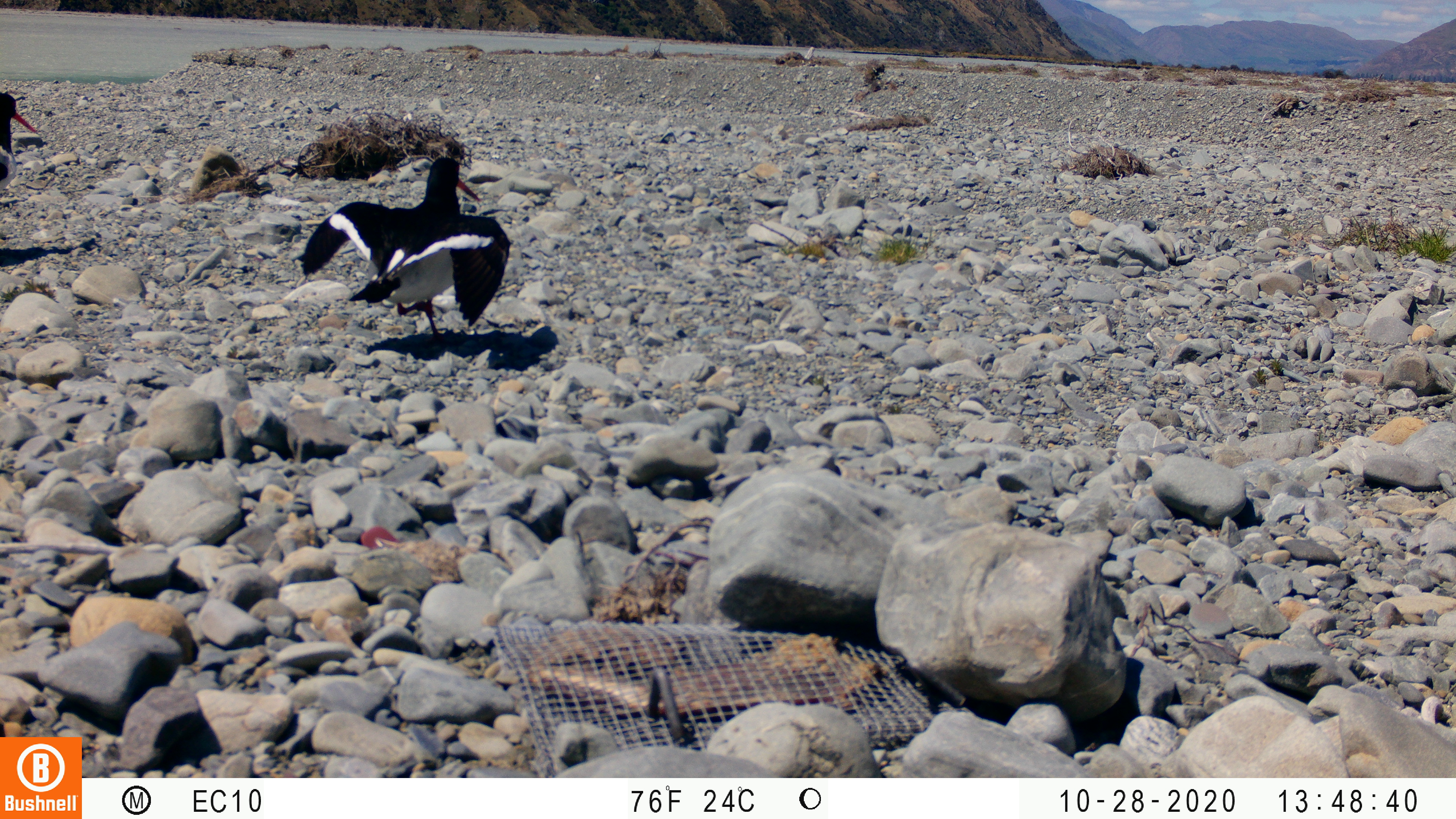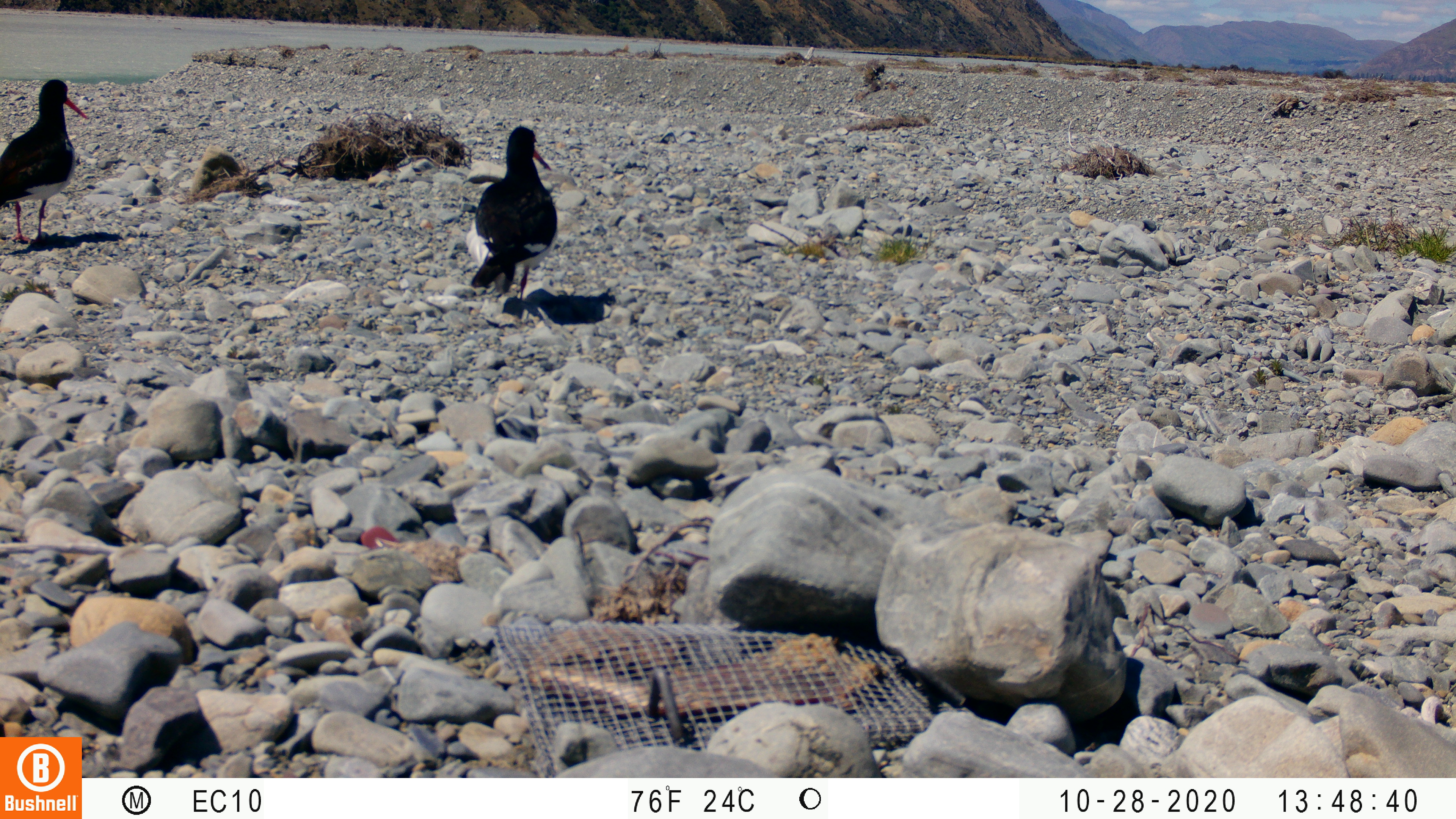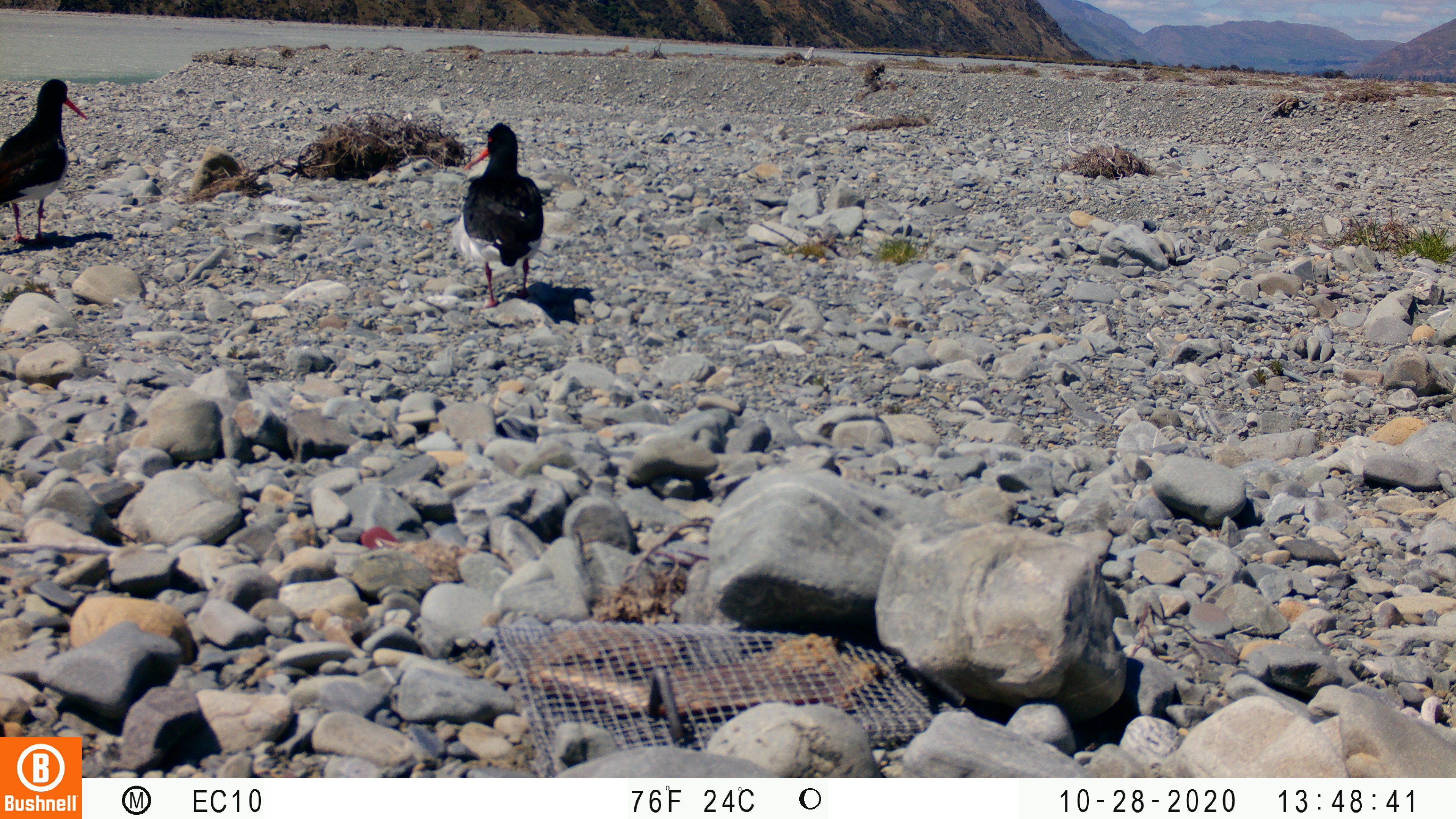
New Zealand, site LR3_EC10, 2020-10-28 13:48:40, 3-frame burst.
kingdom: Animalia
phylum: Chordata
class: Aves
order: Charadriiformes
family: Haematopodidae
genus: Haematopus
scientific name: Haematopus unicolor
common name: variable oystercatcher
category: oystercatcher